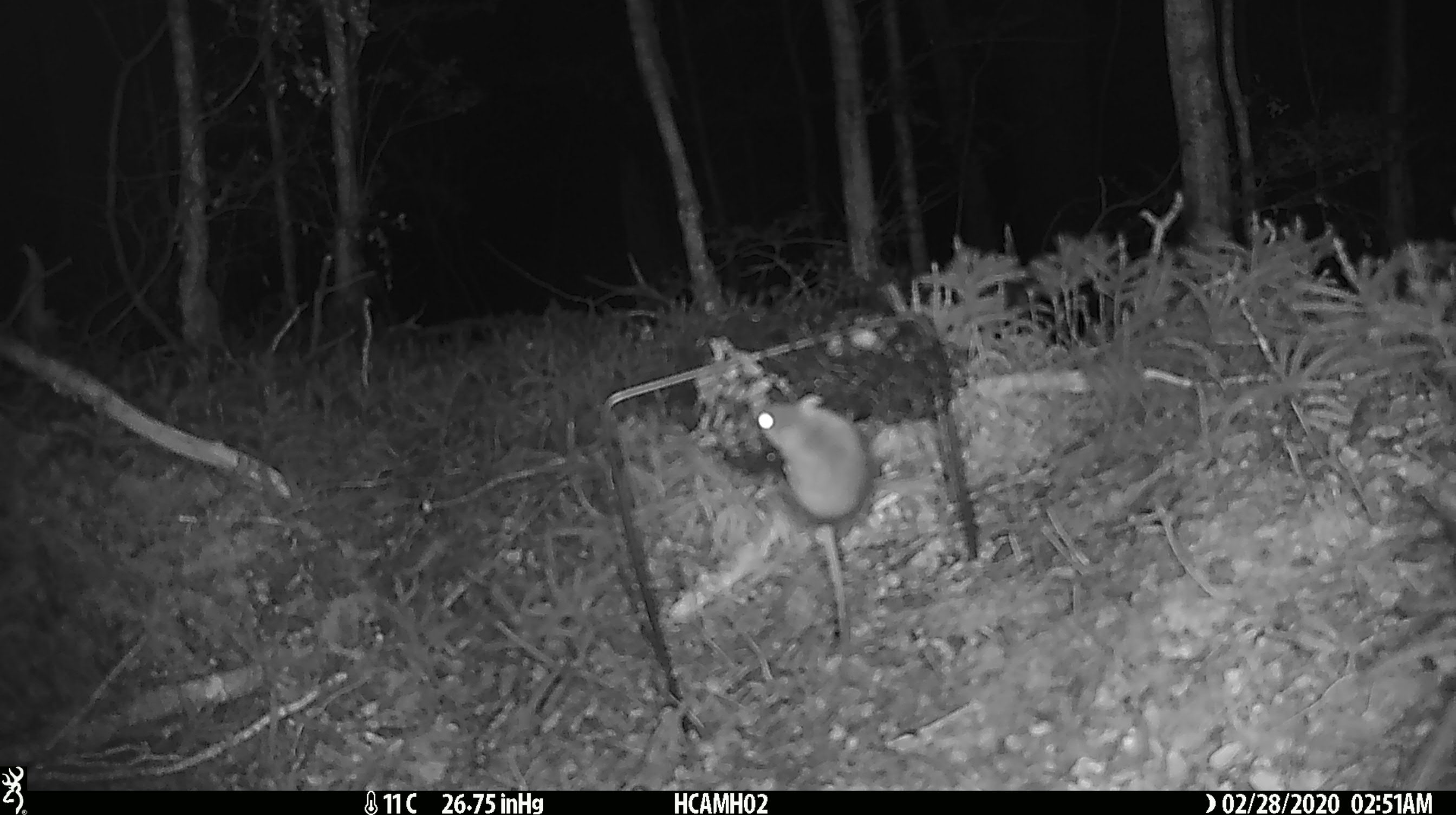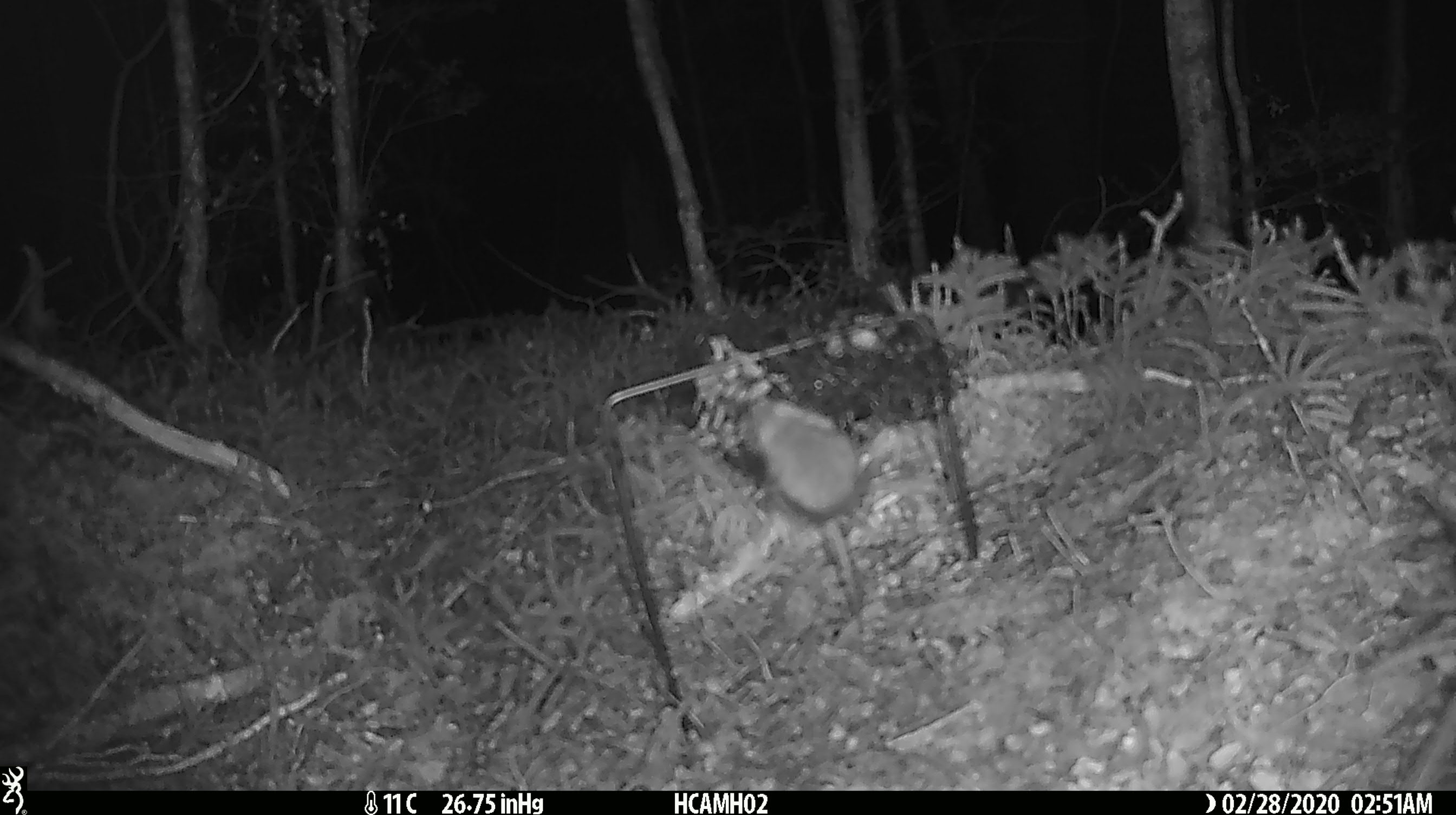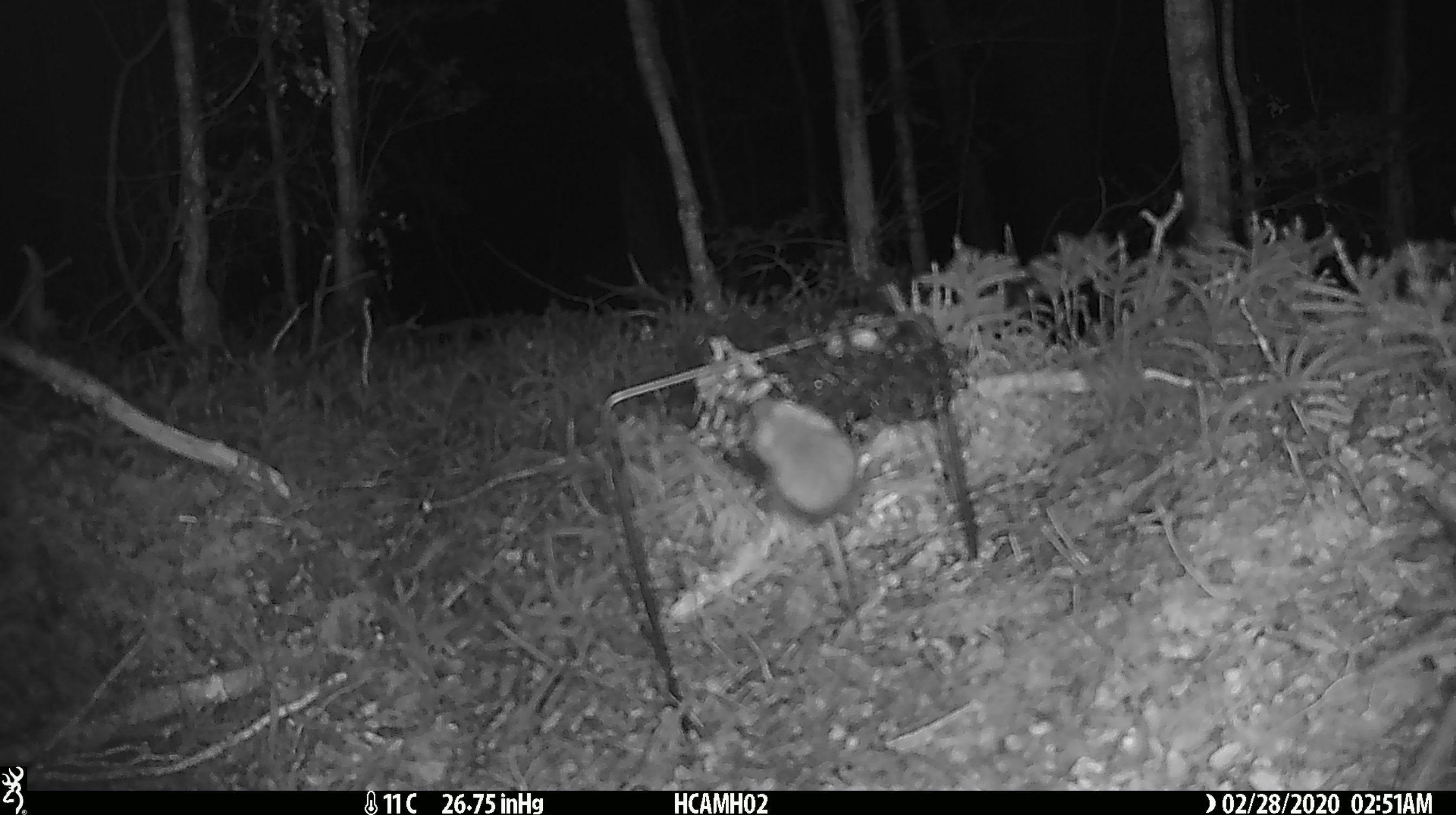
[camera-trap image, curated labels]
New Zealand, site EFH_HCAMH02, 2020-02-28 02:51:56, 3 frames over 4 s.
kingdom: Animalia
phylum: Chordata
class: Mammalia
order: Rodentia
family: Muridae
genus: Mus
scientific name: Mus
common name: mouse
Mouse (Mus).